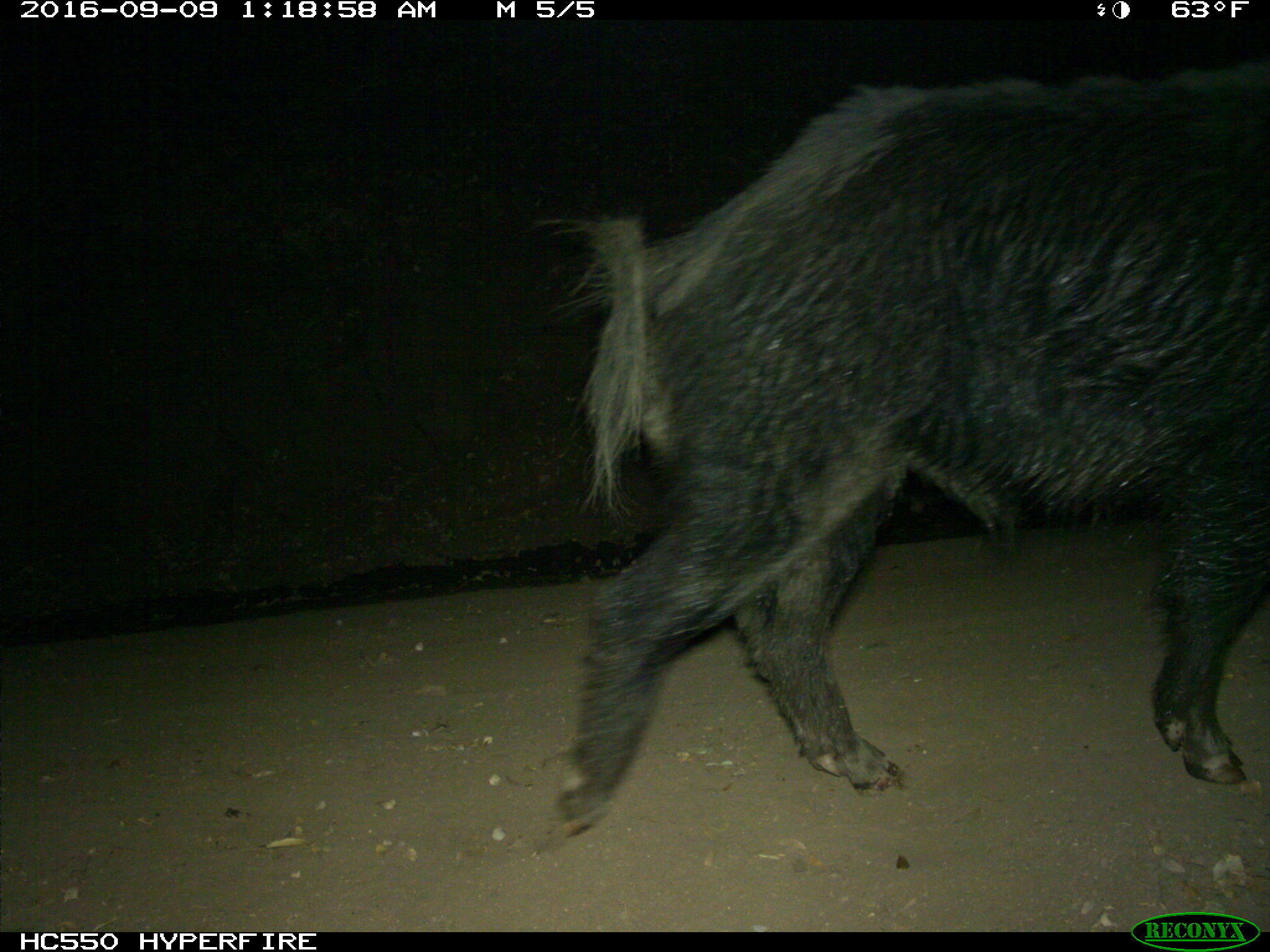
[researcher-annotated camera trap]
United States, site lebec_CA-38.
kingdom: Animalia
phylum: Chordata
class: Mammalia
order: Artiodactyla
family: Suidae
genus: Sus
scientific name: Sus scrofa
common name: wild boar